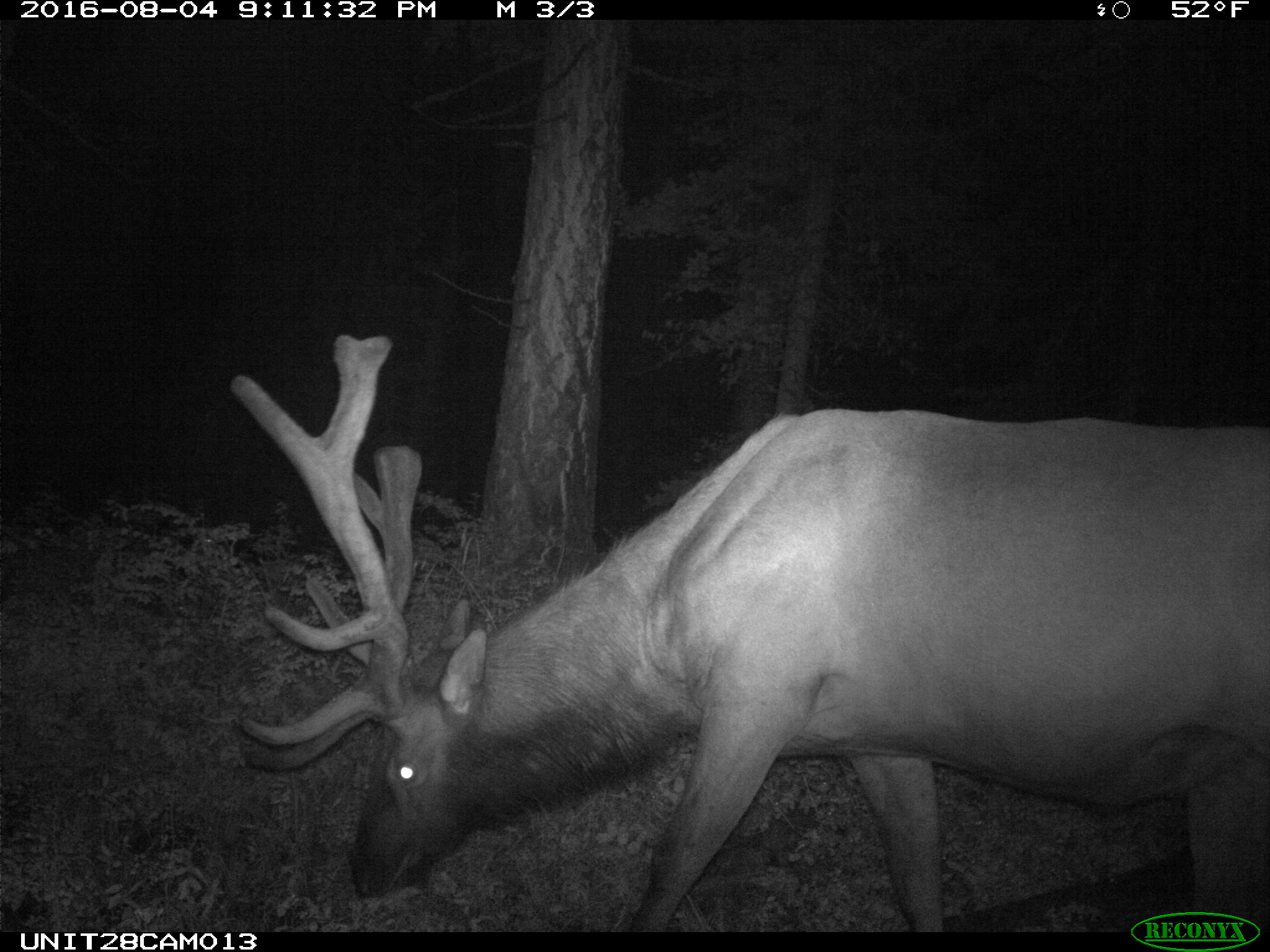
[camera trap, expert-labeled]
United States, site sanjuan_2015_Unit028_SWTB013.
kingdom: Animalia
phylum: Chordata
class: Mammalia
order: Artiodactyla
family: Cervidae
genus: Cervus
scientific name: Cervus elaphus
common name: red deer